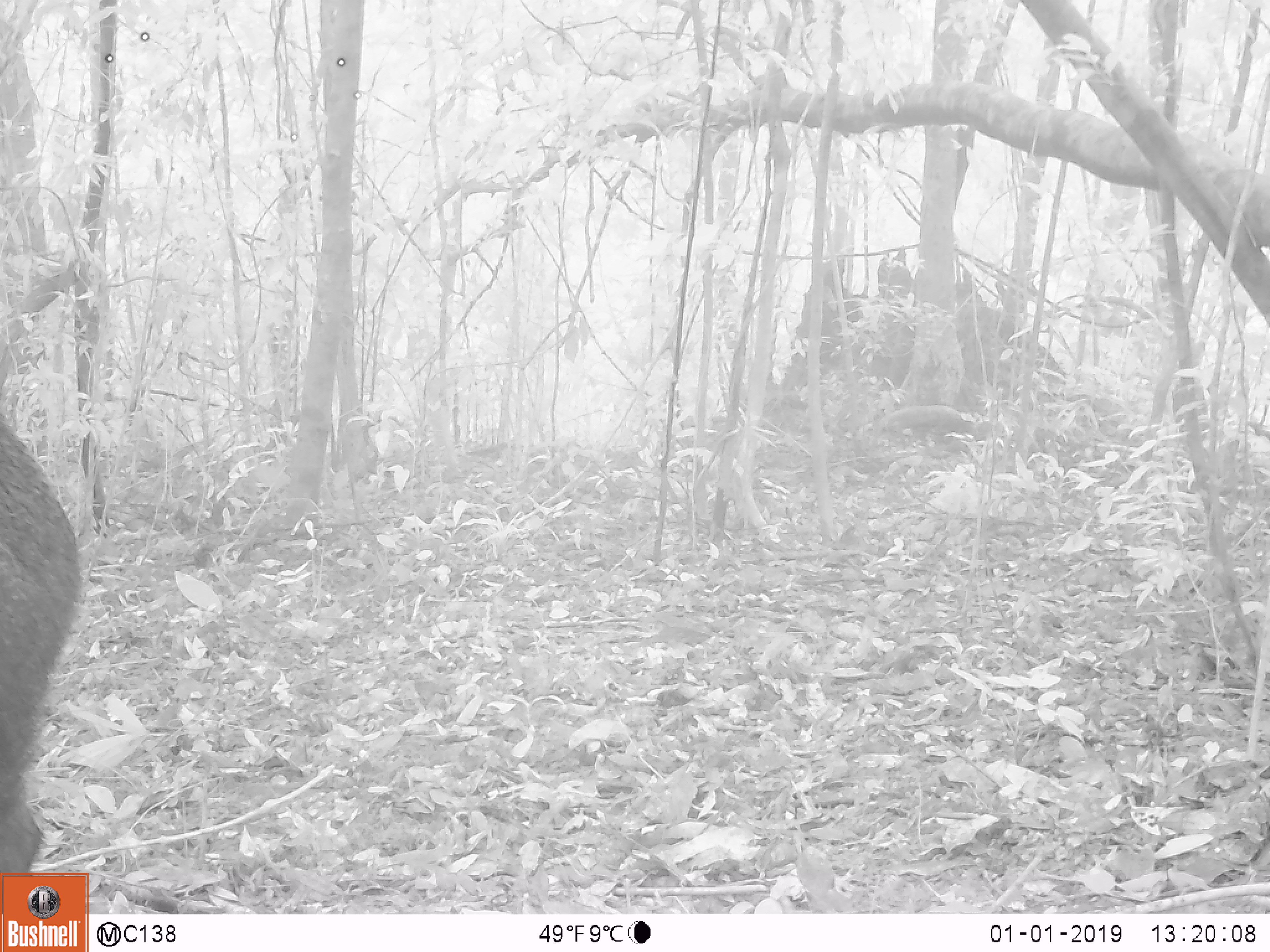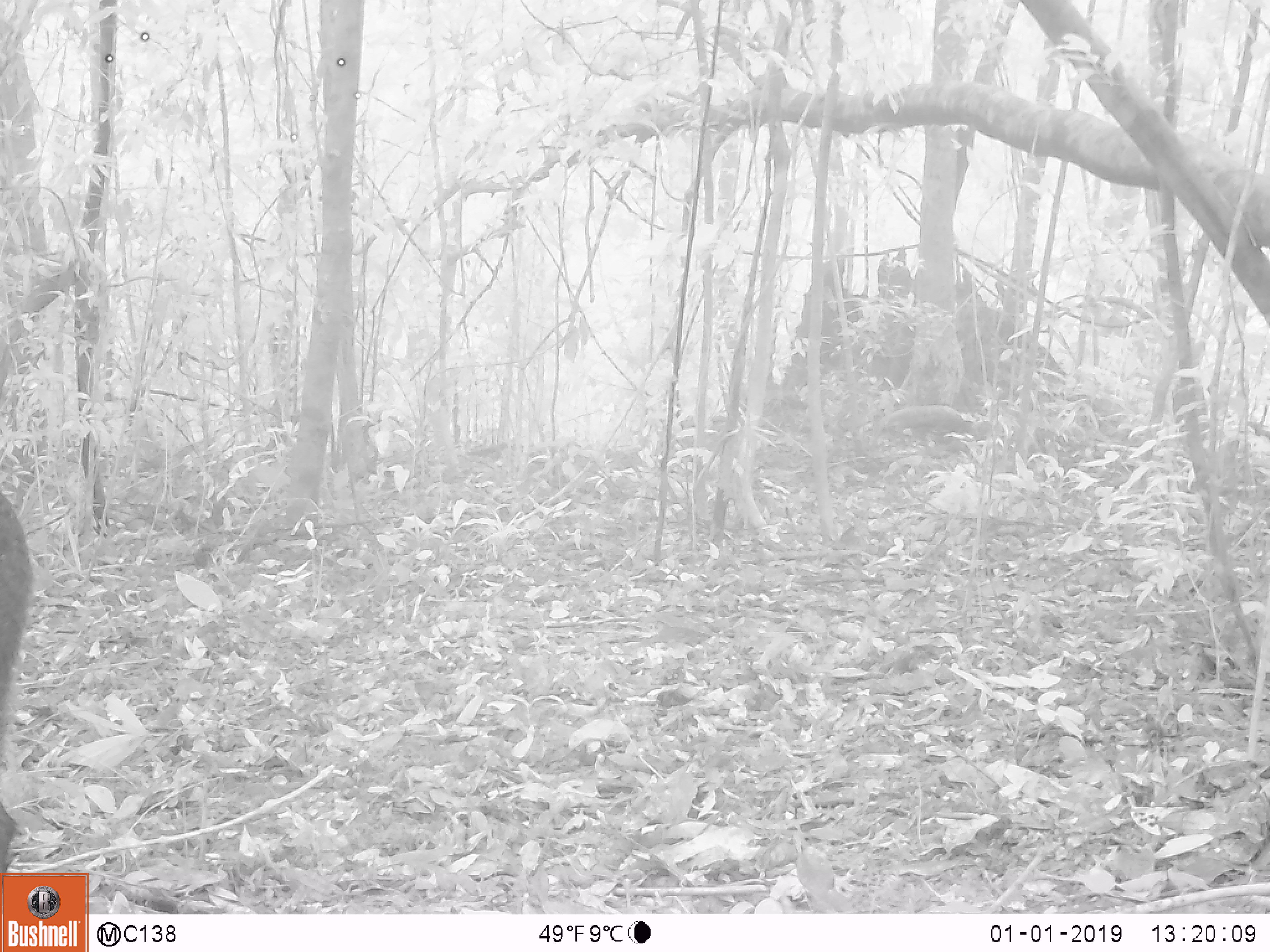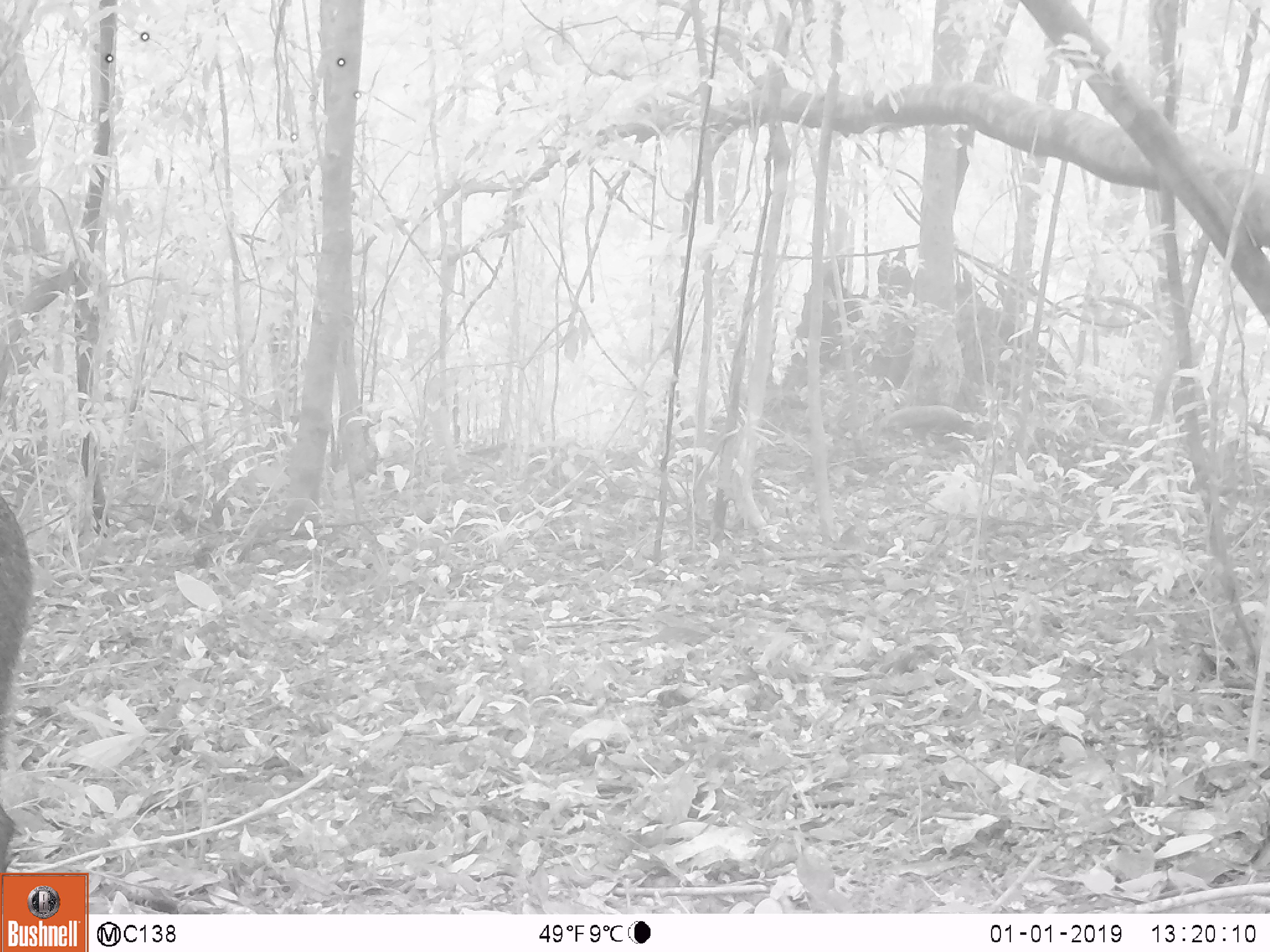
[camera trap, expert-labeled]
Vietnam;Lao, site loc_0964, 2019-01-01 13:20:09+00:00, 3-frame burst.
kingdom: Animalia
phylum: Chordata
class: Mammalia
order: Artiodactyla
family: Suidae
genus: Sus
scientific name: Sus scrofa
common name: eurasian wild pig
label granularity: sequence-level